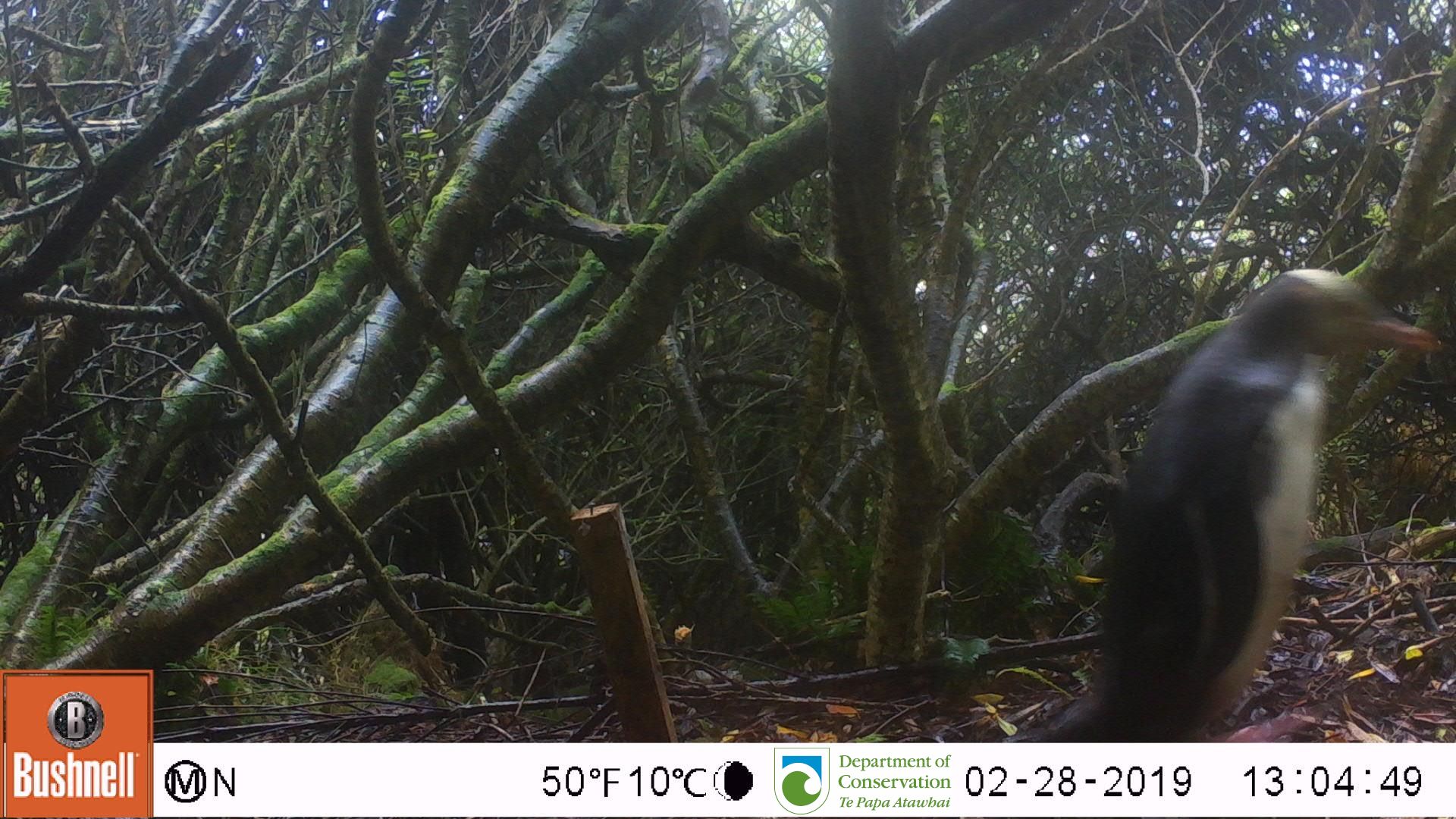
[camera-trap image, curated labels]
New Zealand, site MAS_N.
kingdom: Animalia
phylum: Chordata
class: Aves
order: Sphenisciformes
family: Spheniscidae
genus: Megadyptes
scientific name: Megadyptes antipodes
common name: yellow-eyed penguin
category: yellow eyed penguin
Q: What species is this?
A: Yellow eyed penguin (yellow-eyed penguin) (Megadyptes antipodes).